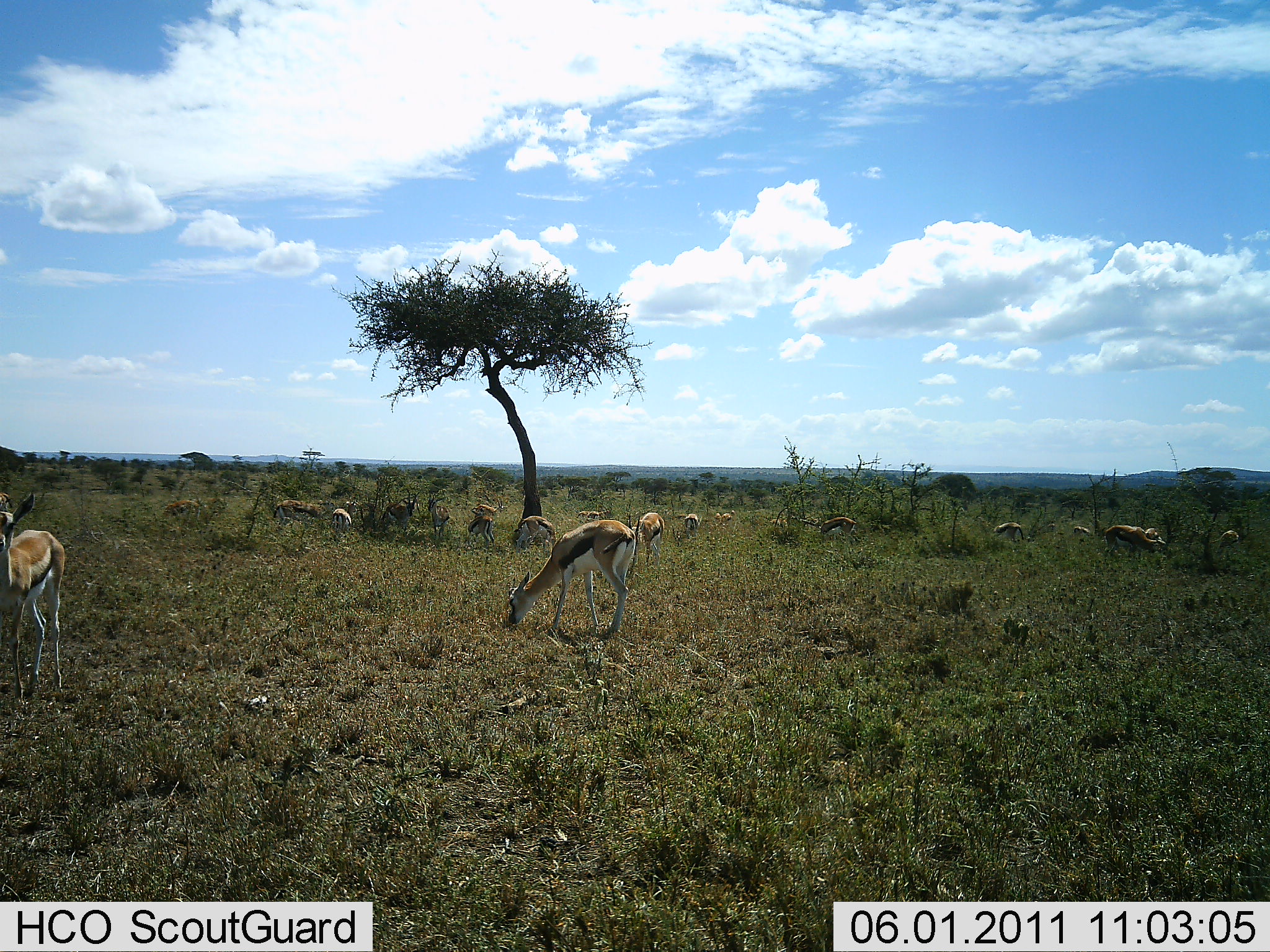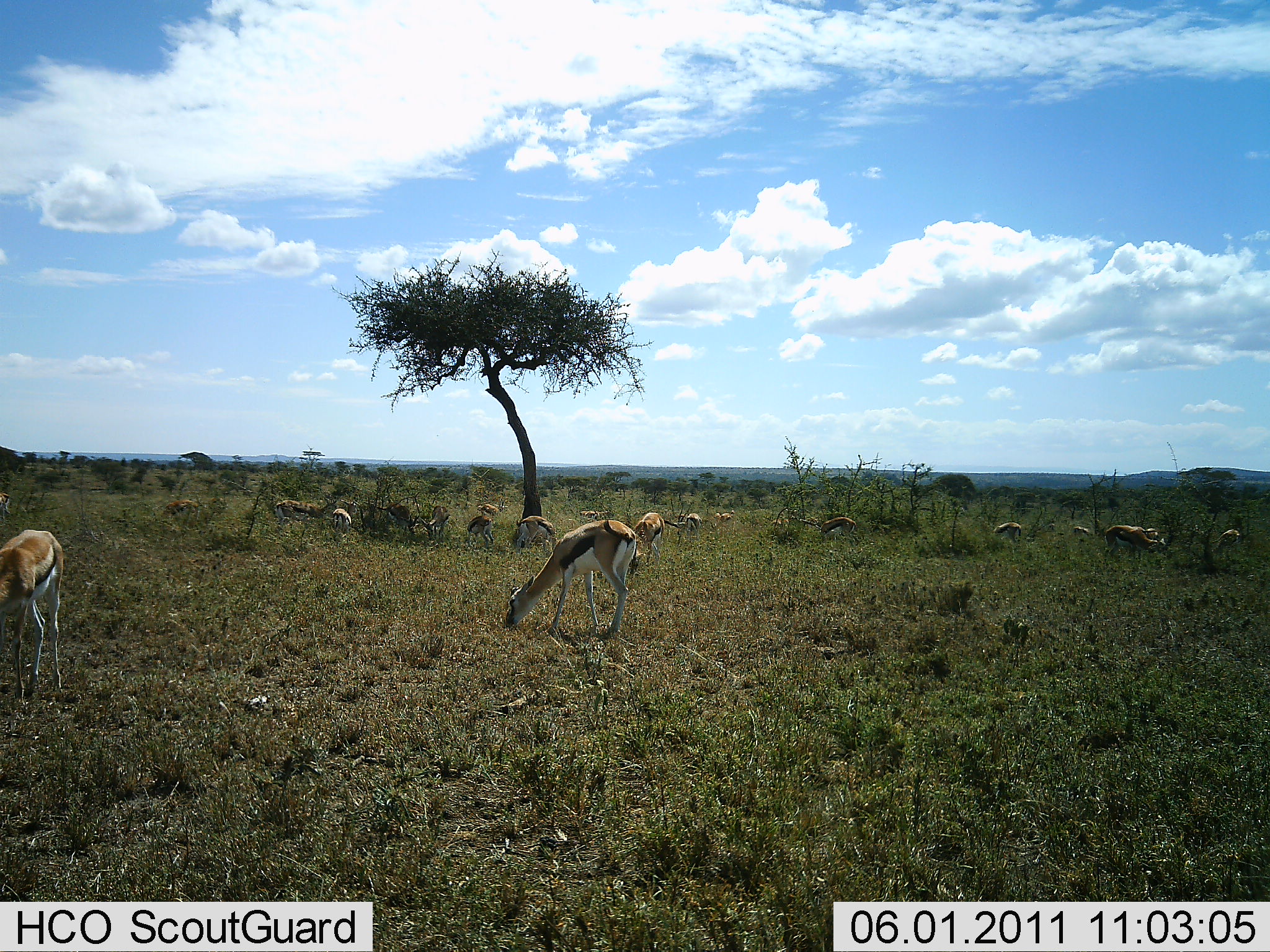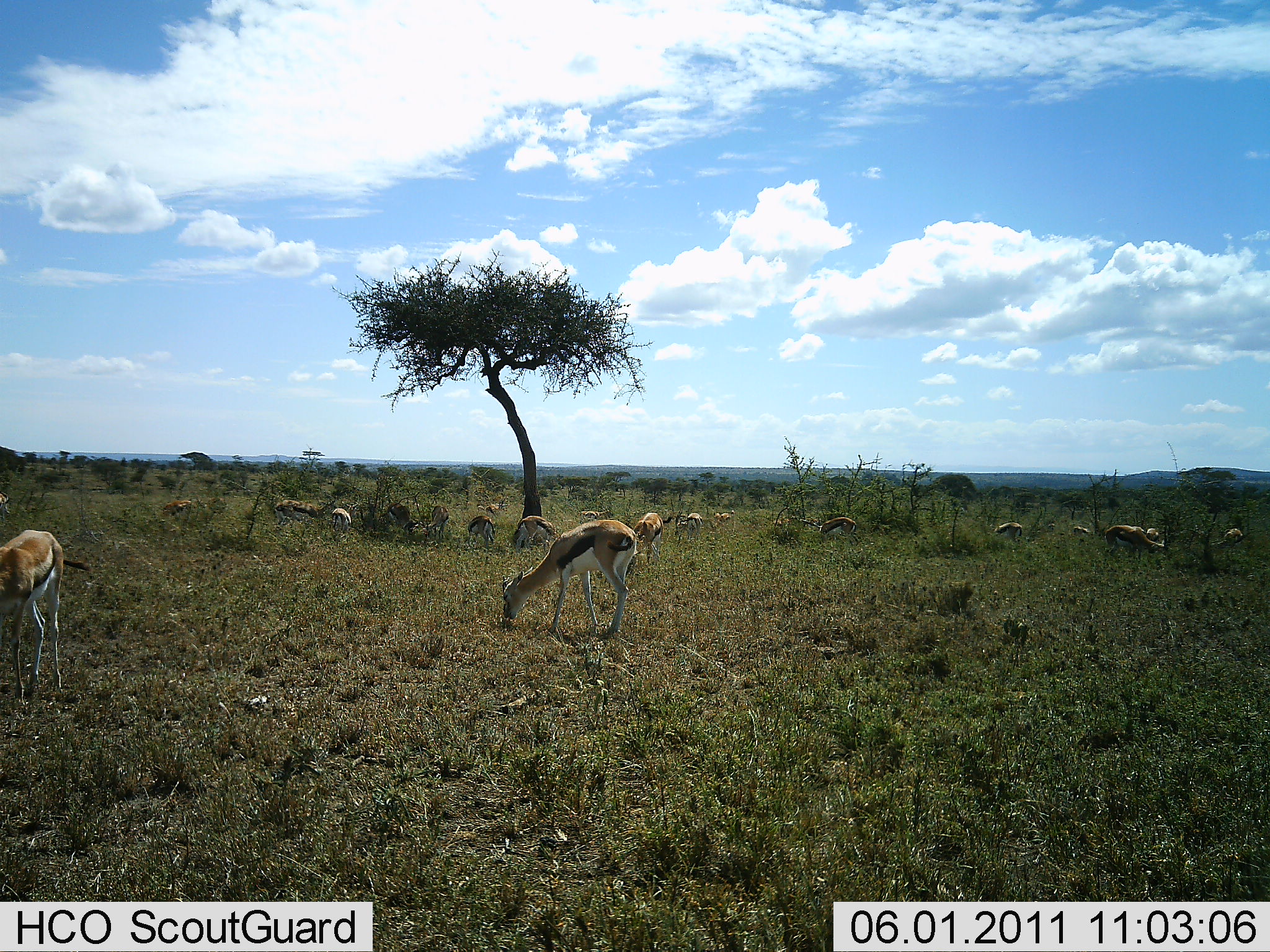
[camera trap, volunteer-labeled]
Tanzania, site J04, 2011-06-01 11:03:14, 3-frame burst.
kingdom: Animalia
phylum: Chordata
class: Mammalia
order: Artiodactyla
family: Bovidae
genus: Eudorcas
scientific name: Eudorcas thomsonii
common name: thomson's gazelle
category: gazellethomsons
Gazellethomsons (thomson's gazelle) (Eudorcas thomsonii), count 11-50. Behavior (volunteer vote fractions): standing 40%, resting 0%, moving 10%, interacting 10%. Young present (vote fraction): 0%. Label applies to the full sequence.